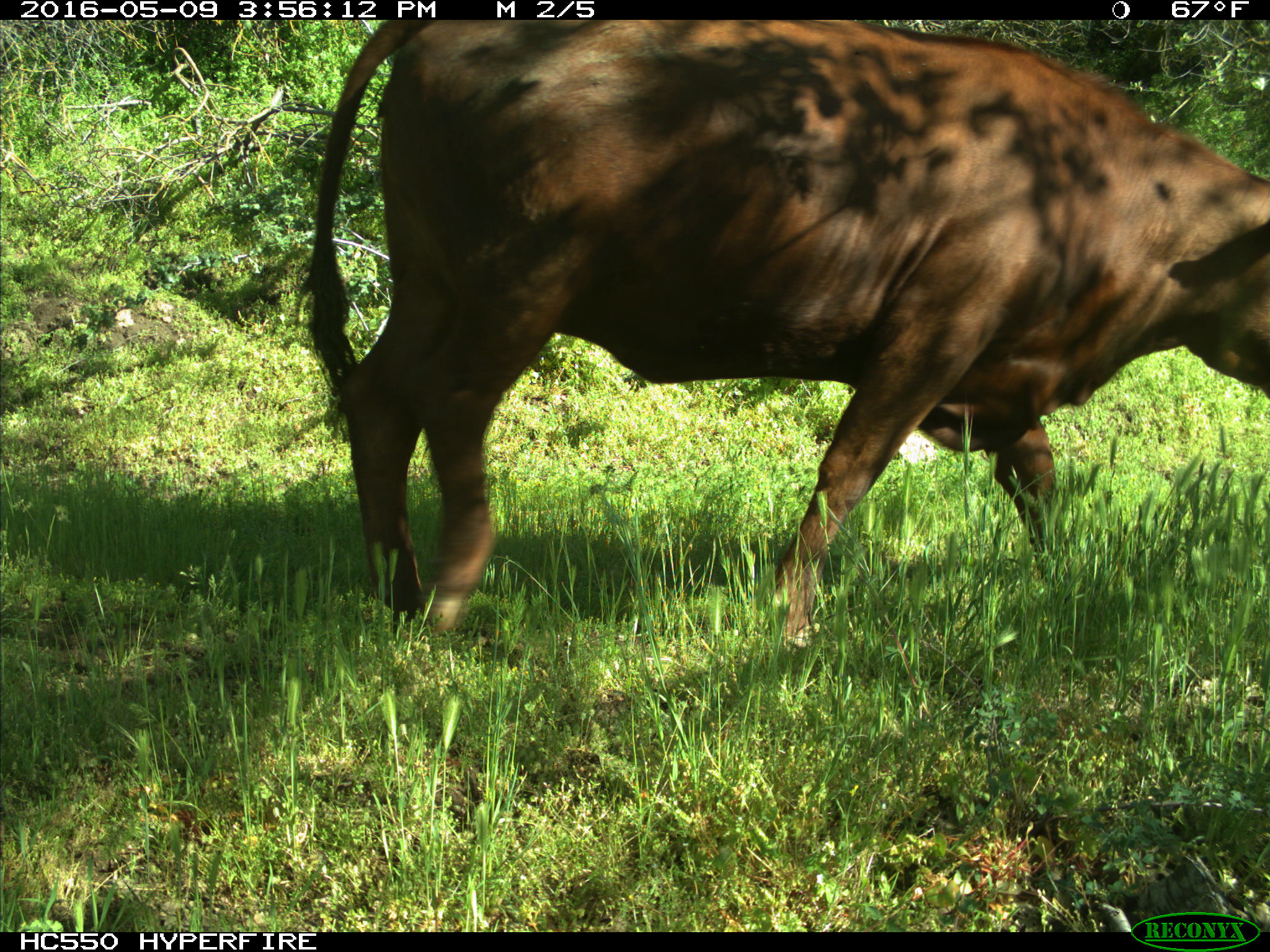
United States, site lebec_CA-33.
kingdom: Animalia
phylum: Chordata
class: Mammalia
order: Artiodactyla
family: Bovidae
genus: Bos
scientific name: Bos taurus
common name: domestic cow